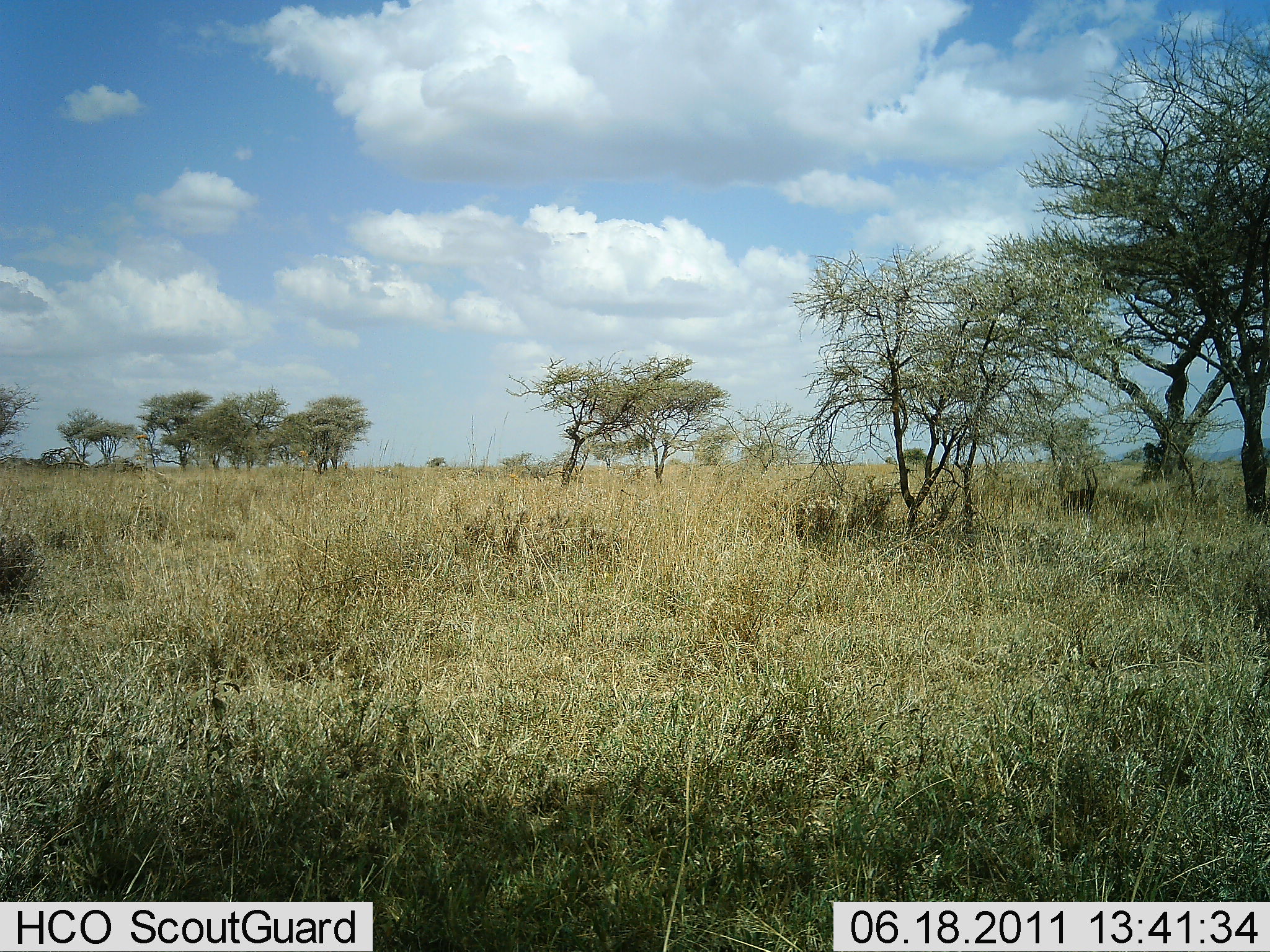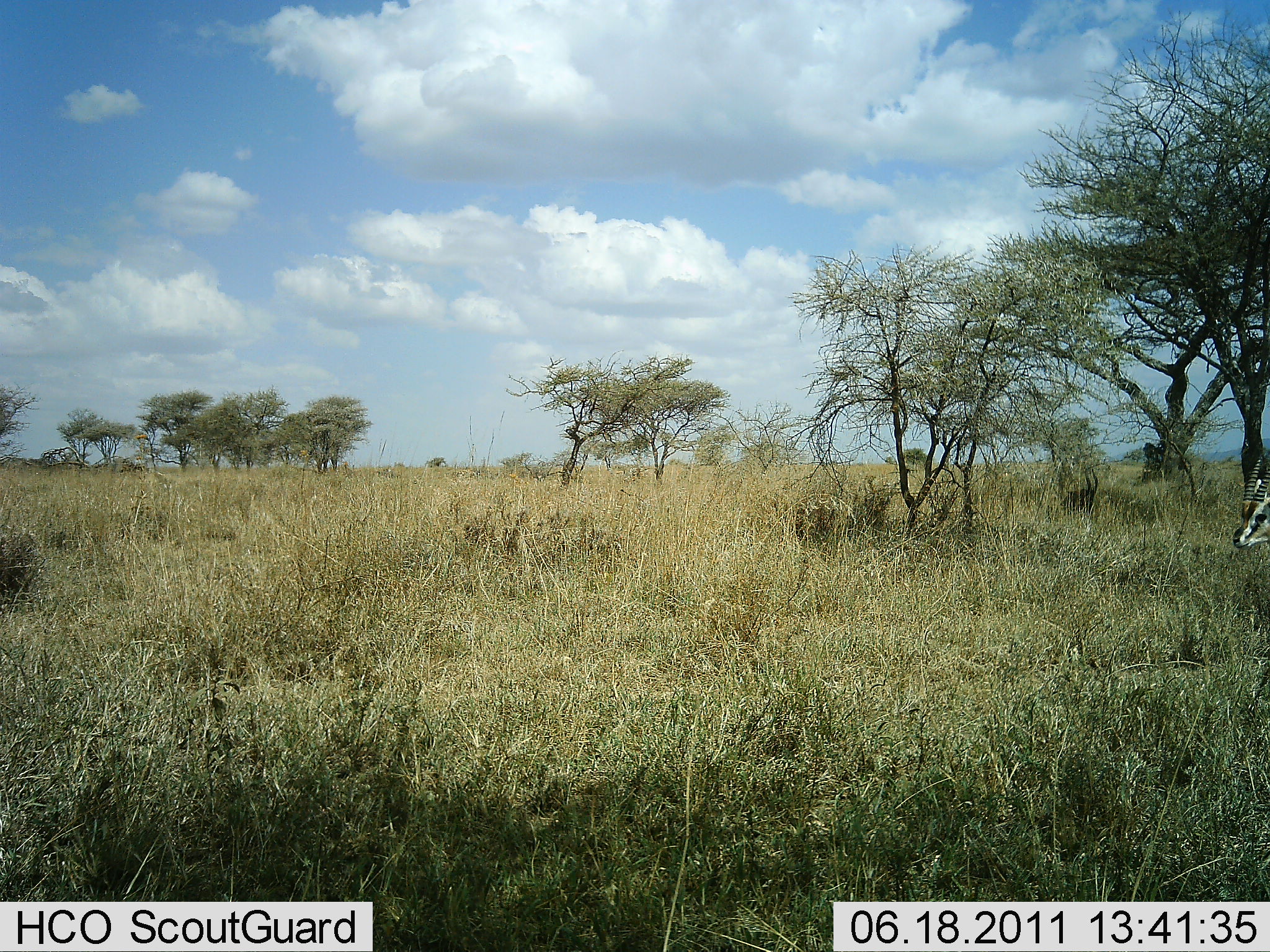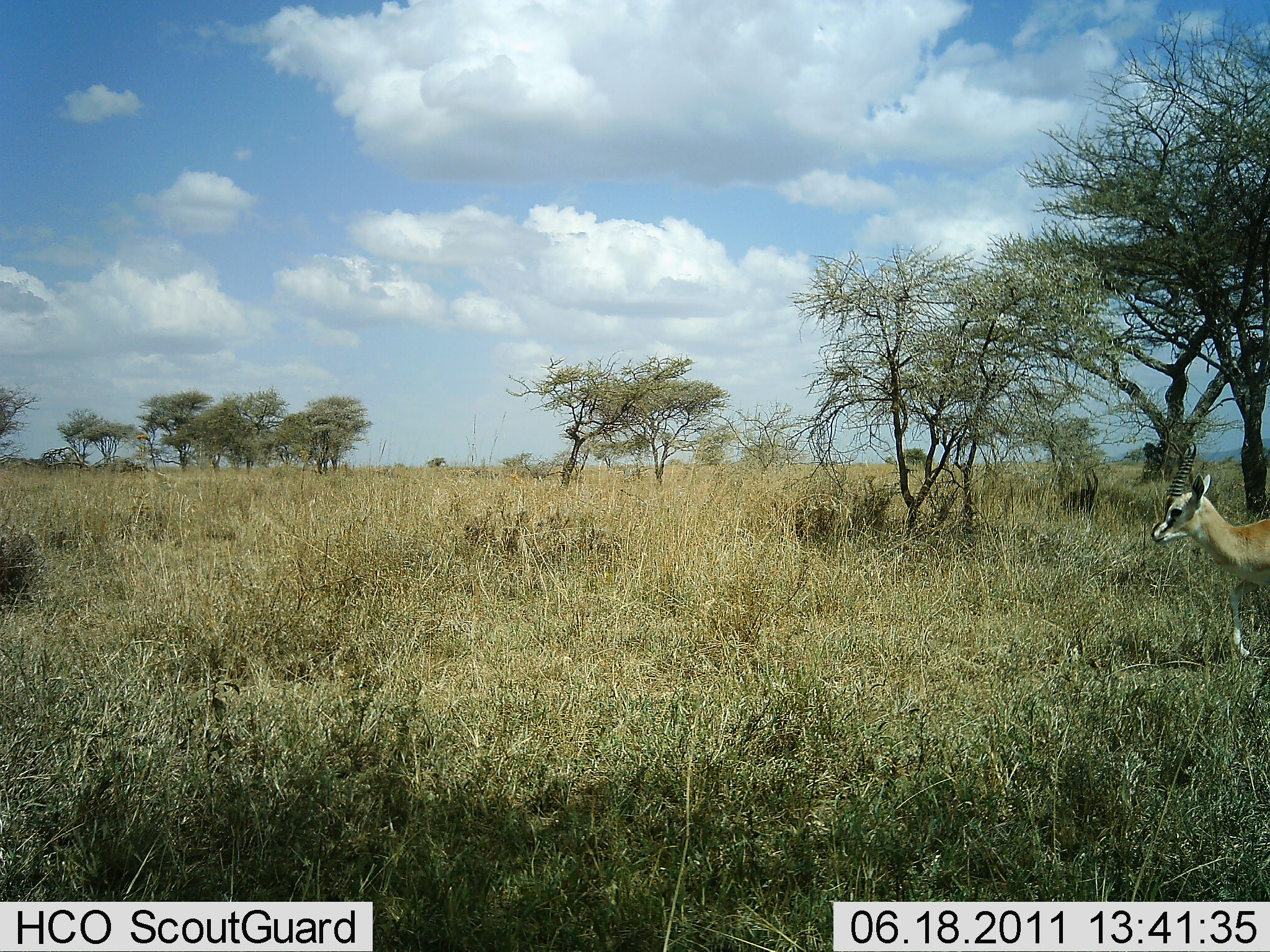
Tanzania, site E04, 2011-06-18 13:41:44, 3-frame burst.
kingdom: Animalia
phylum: Chordata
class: Mammalia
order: Artiodactyla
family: Bovidae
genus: Eudorcas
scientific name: Eudorcas thomsonii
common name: thomson's gazelle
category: gazellethomsons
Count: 1.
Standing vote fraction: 18%.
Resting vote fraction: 0%.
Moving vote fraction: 91%.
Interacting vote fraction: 0%.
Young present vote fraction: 9%.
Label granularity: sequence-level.